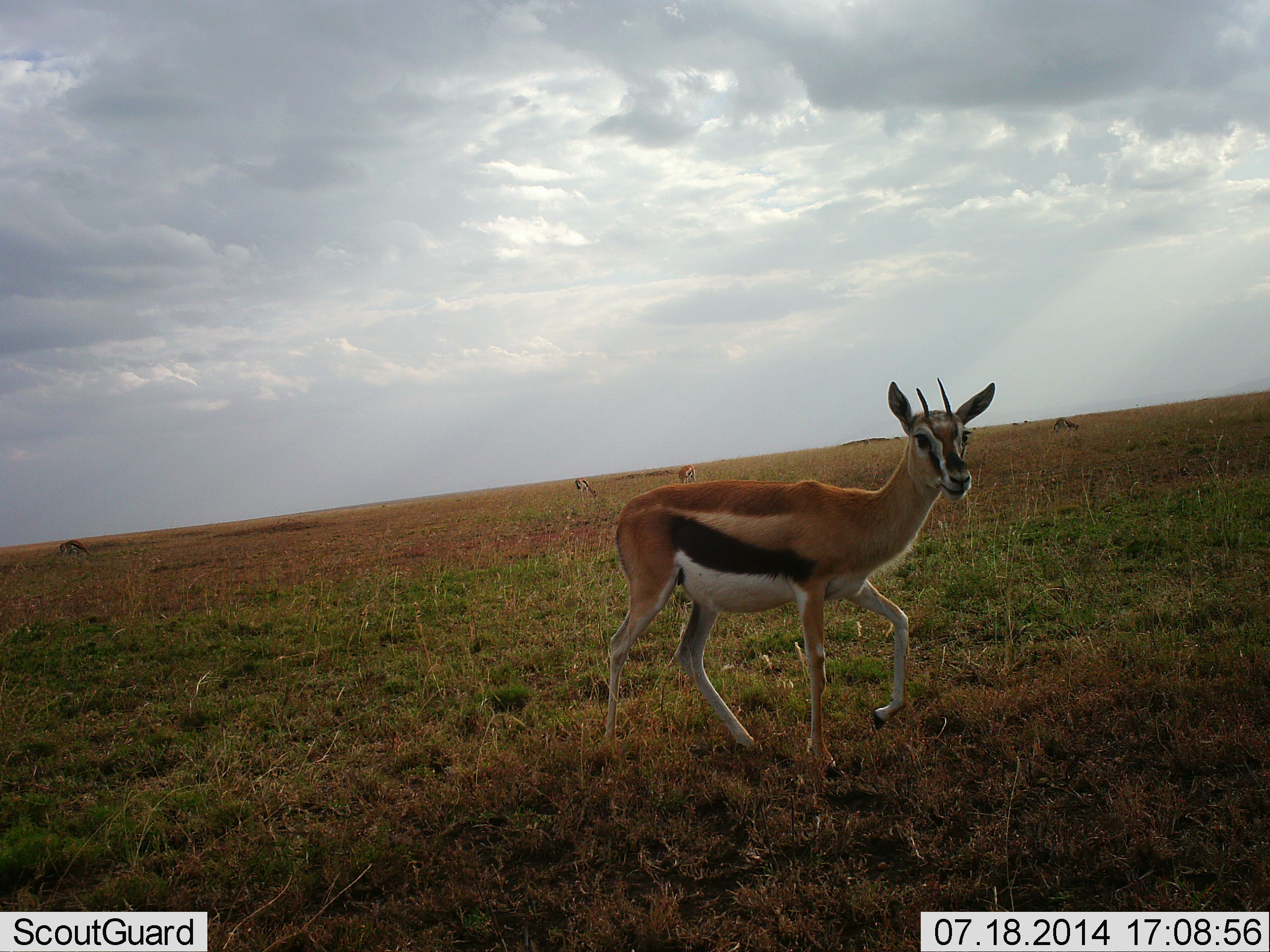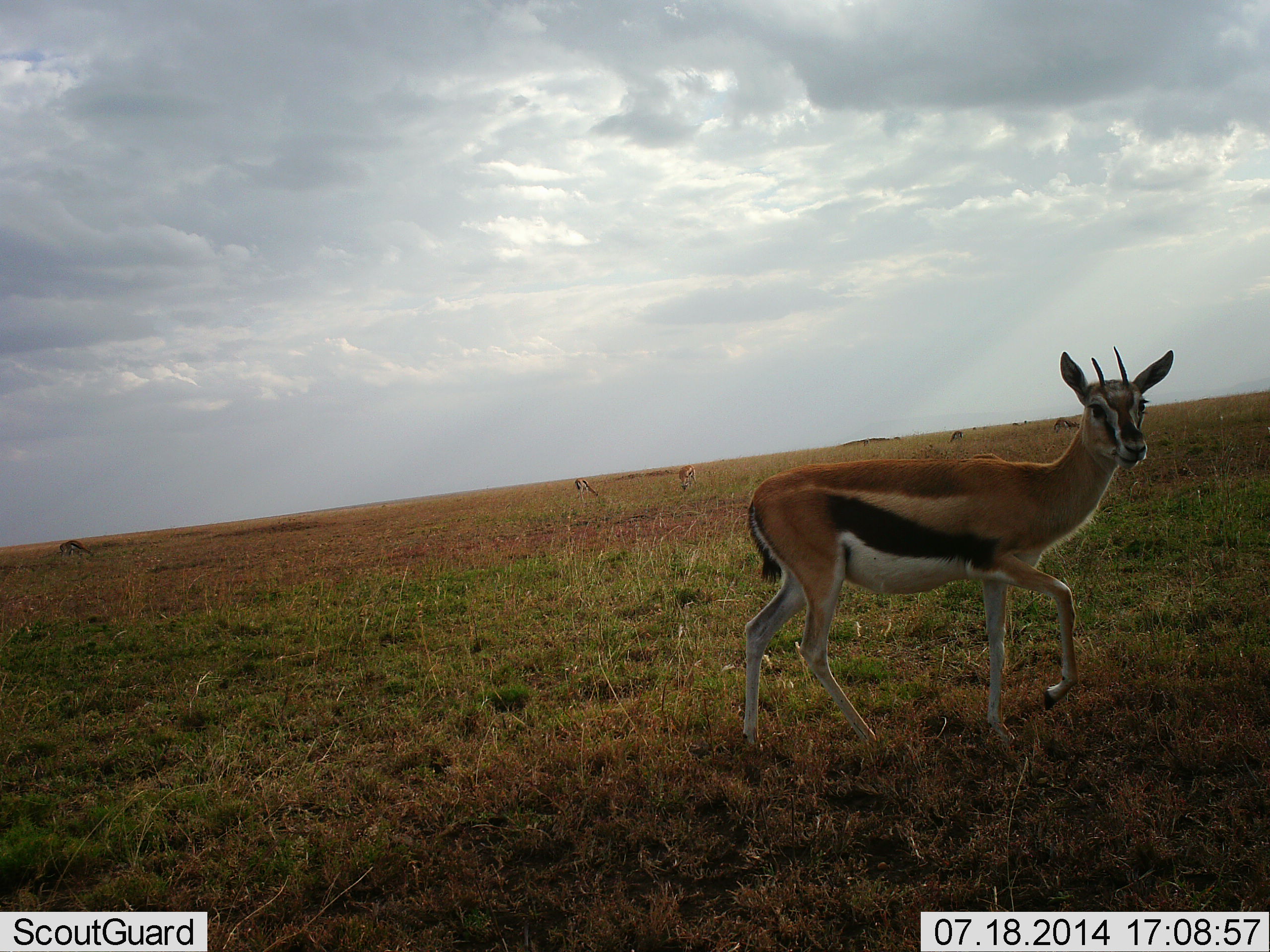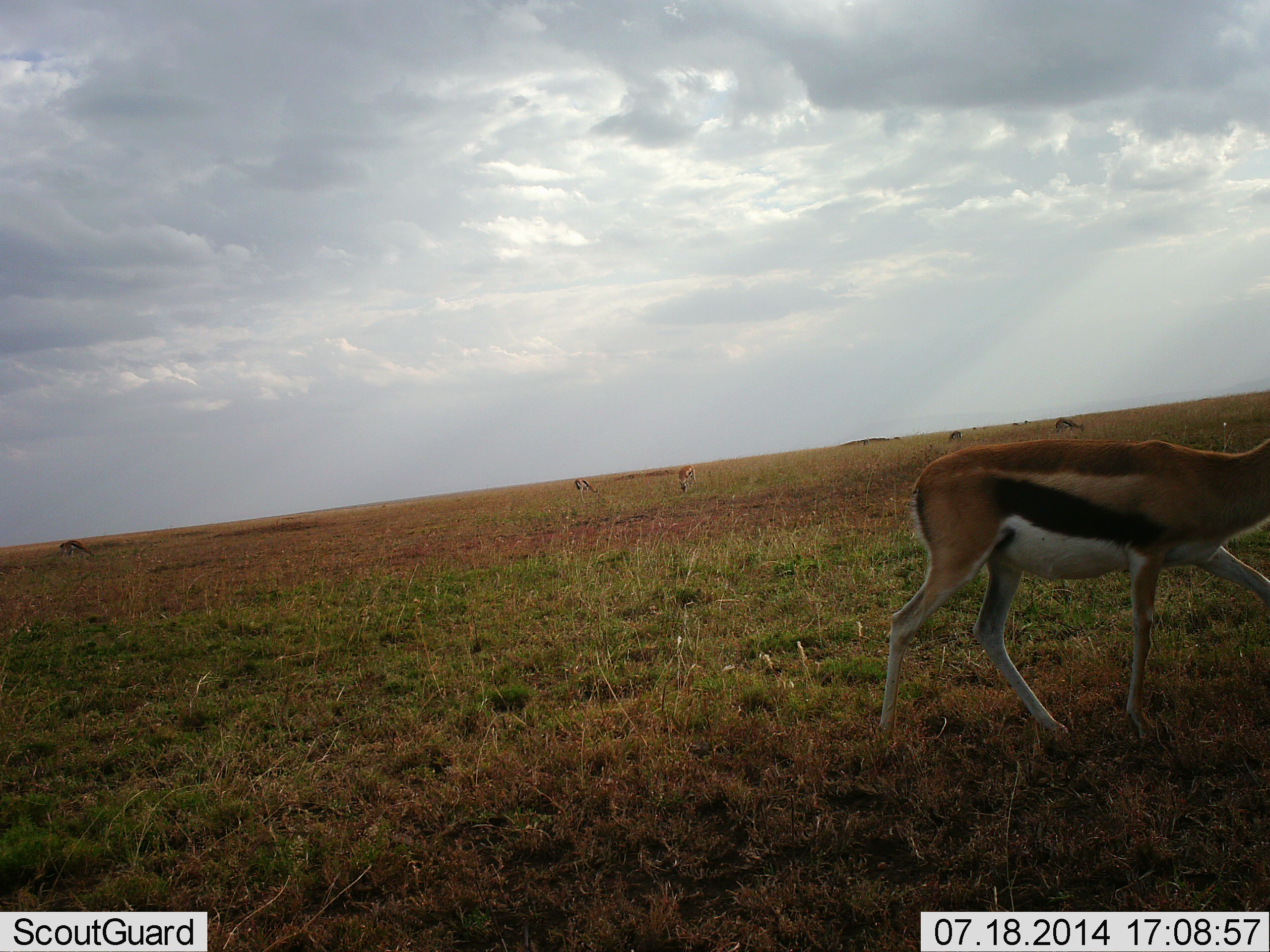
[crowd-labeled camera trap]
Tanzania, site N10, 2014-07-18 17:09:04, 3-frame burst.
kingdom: Animalia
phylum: Chordata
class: Mammalia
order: Artiodactyla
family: Bovidae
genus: Eudorcas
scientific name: Eudorcas thomsonii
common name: thomson's gazelle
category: gazellethomsons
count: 1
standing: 0%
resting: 10%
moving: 80%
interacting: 10%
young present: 0%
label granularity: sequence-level